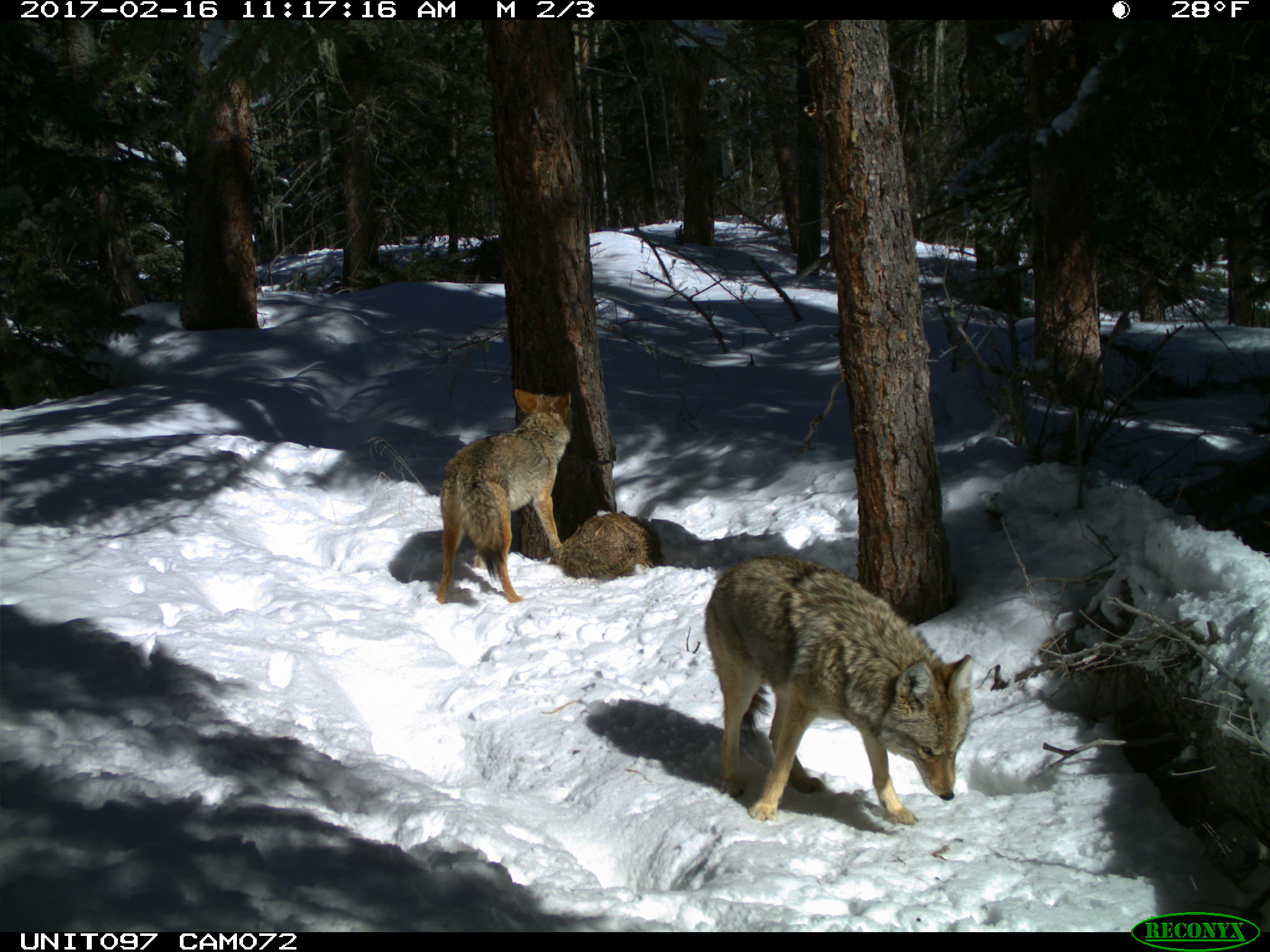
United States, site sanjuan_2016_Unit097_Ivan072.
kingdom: Animalia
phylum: Chordata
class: Mammalia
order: Carnivora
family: Canidae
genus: Canis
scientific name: Canis latrans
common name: coyote